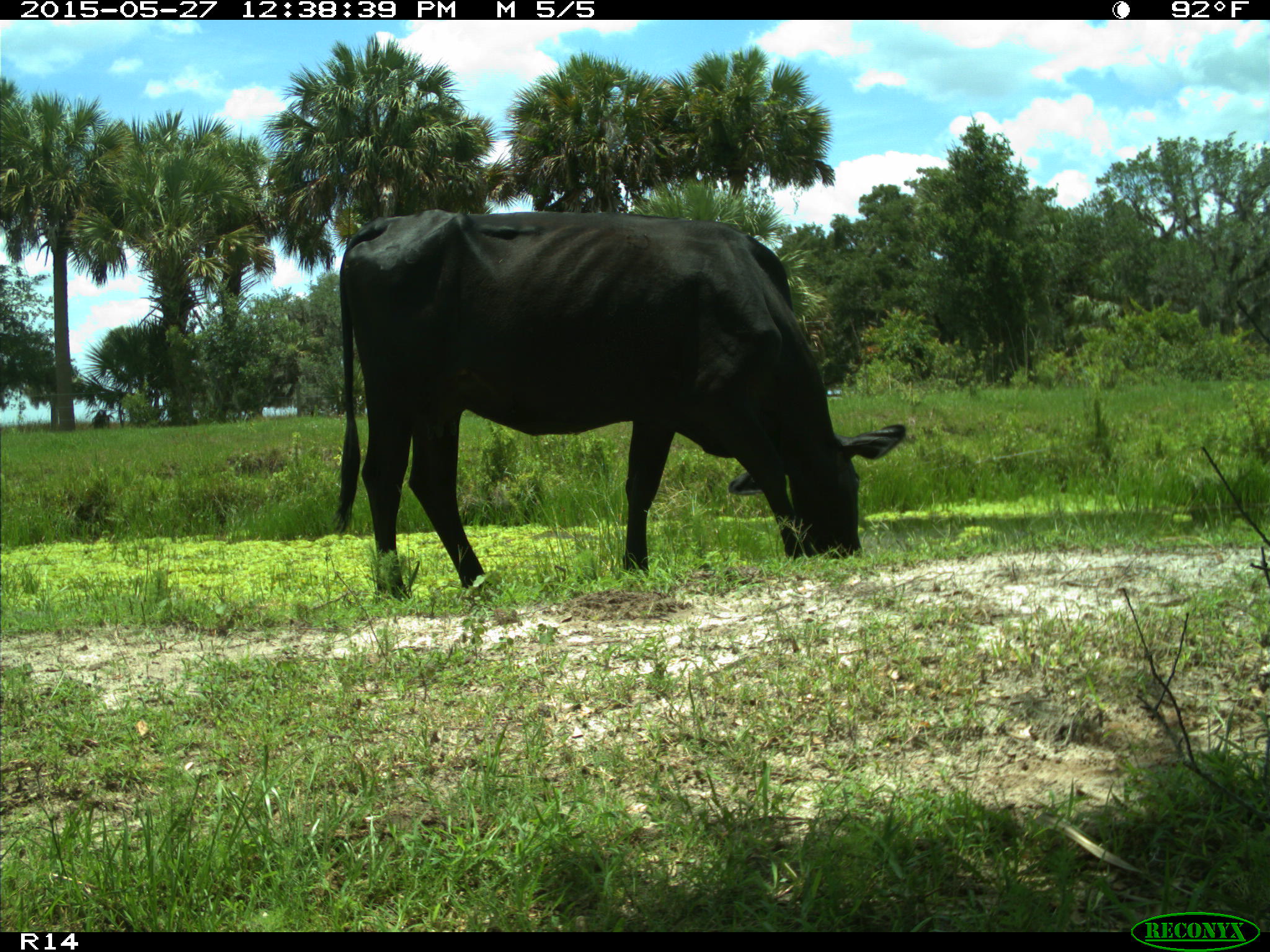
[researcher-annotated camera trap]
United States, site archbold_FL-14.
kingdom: Animalia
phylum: Chordata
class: Mammalia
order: Artiodactyla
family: Bovidae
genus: Bos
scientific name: Bos taurus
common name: domestic cow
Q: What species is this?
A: Bos taurus (domestic cow).